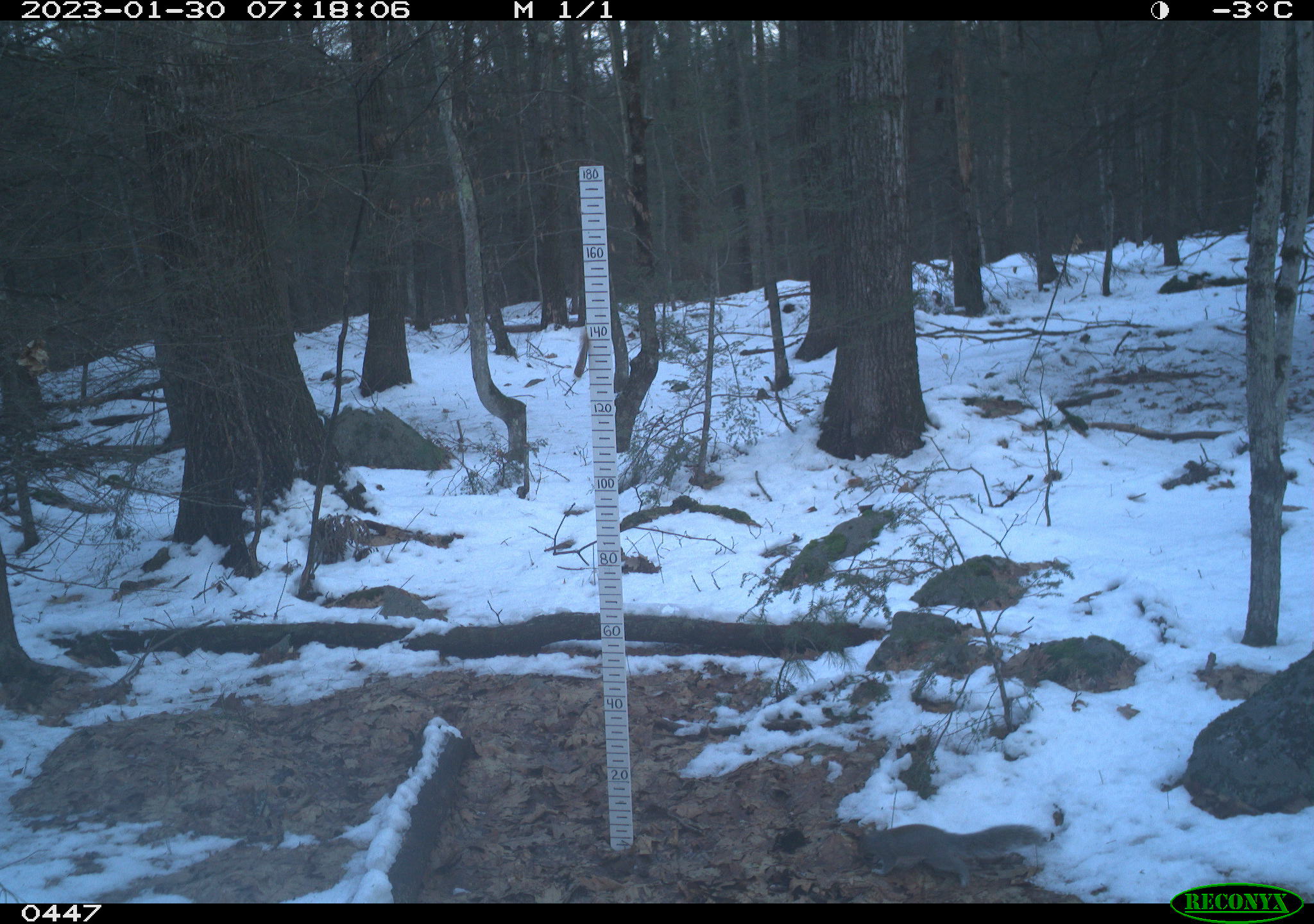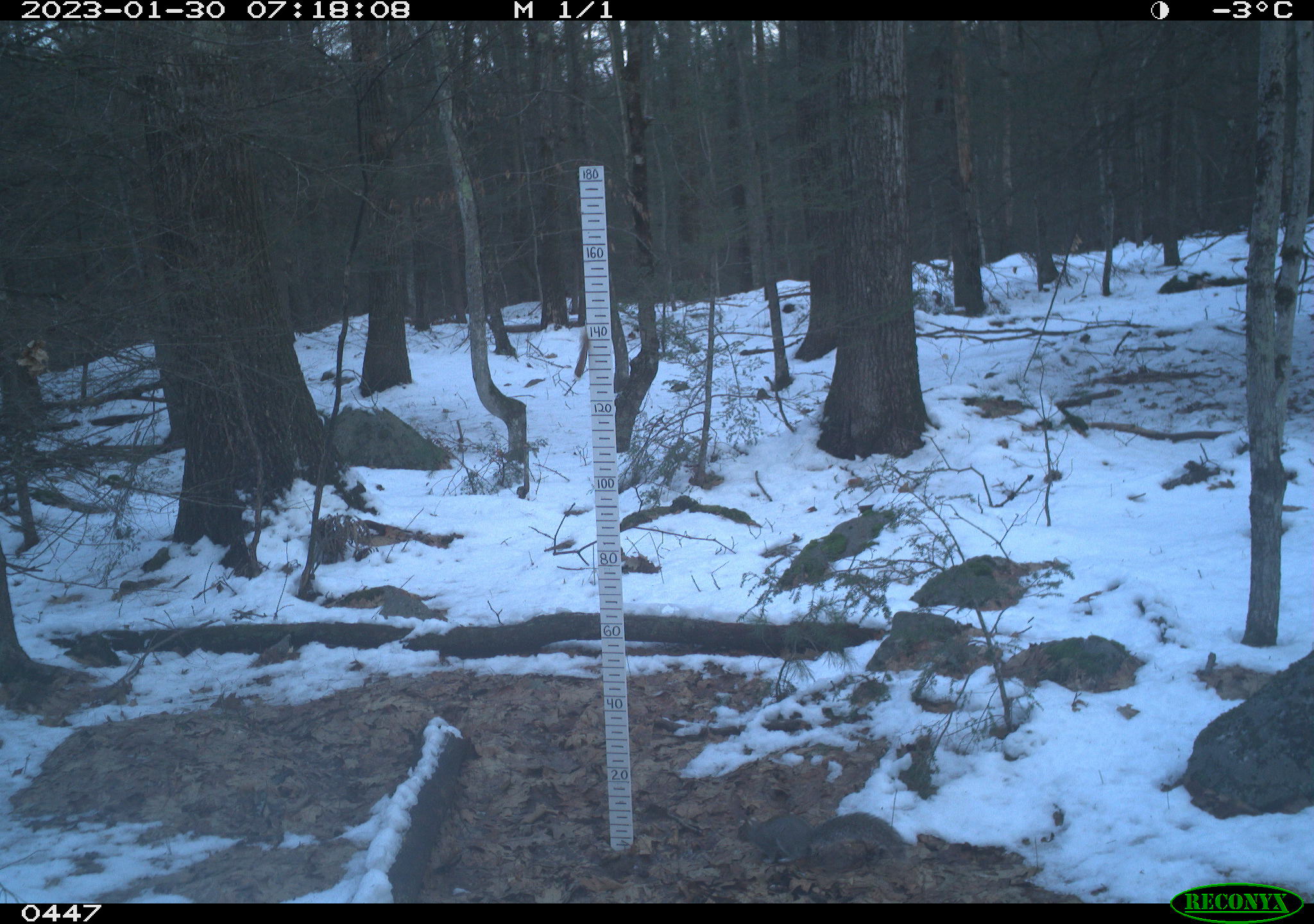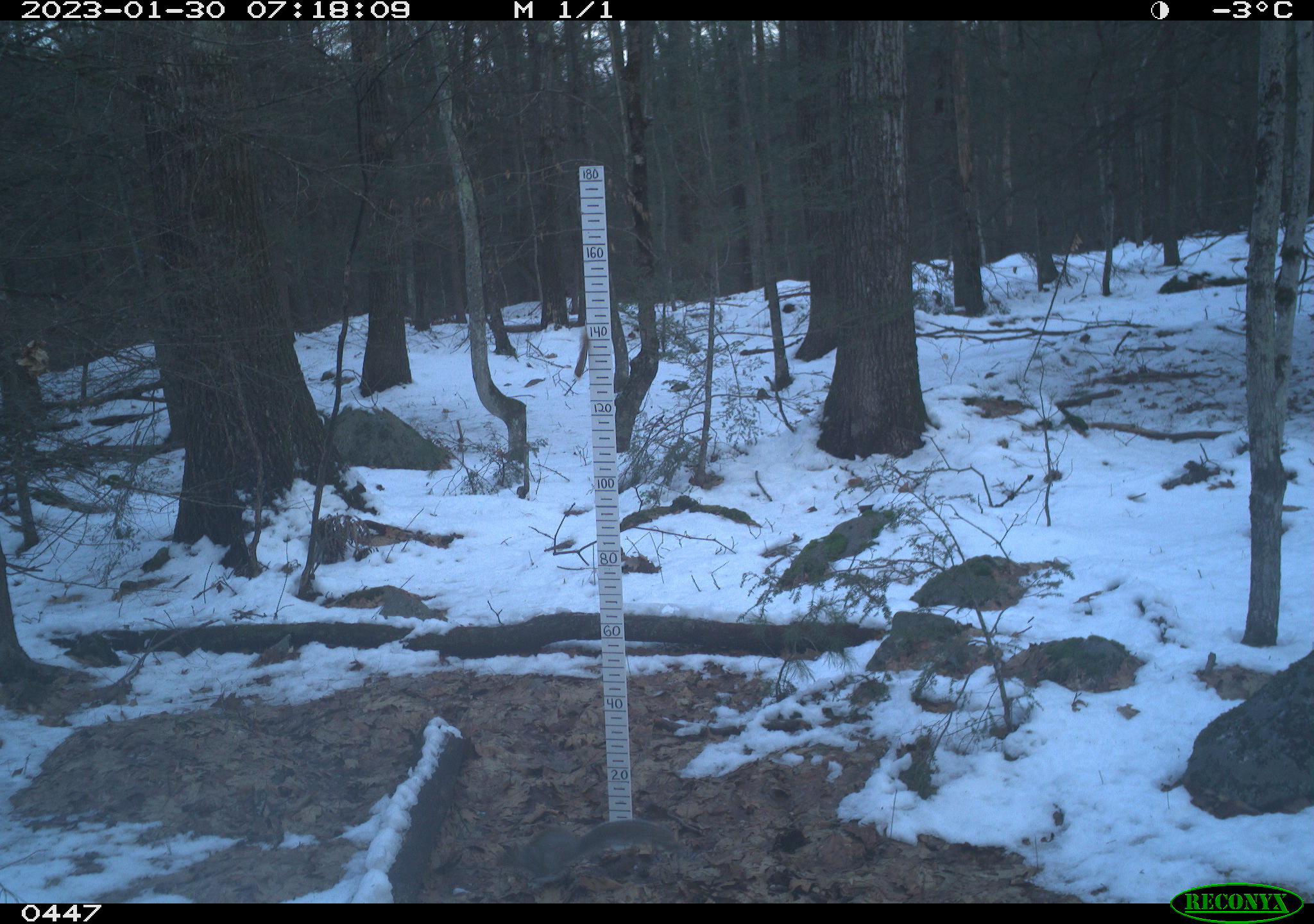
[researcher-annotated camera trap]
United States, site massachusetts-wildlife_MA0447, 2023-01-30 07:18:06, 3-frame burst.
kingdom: Animalia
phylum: Chordata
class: Mammalia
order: Rodentia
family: Sciuridae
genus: Sciurus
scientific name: Sciurus carolinensis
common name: gray squirrel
Gray squirrel (Sciurus carolinensis).